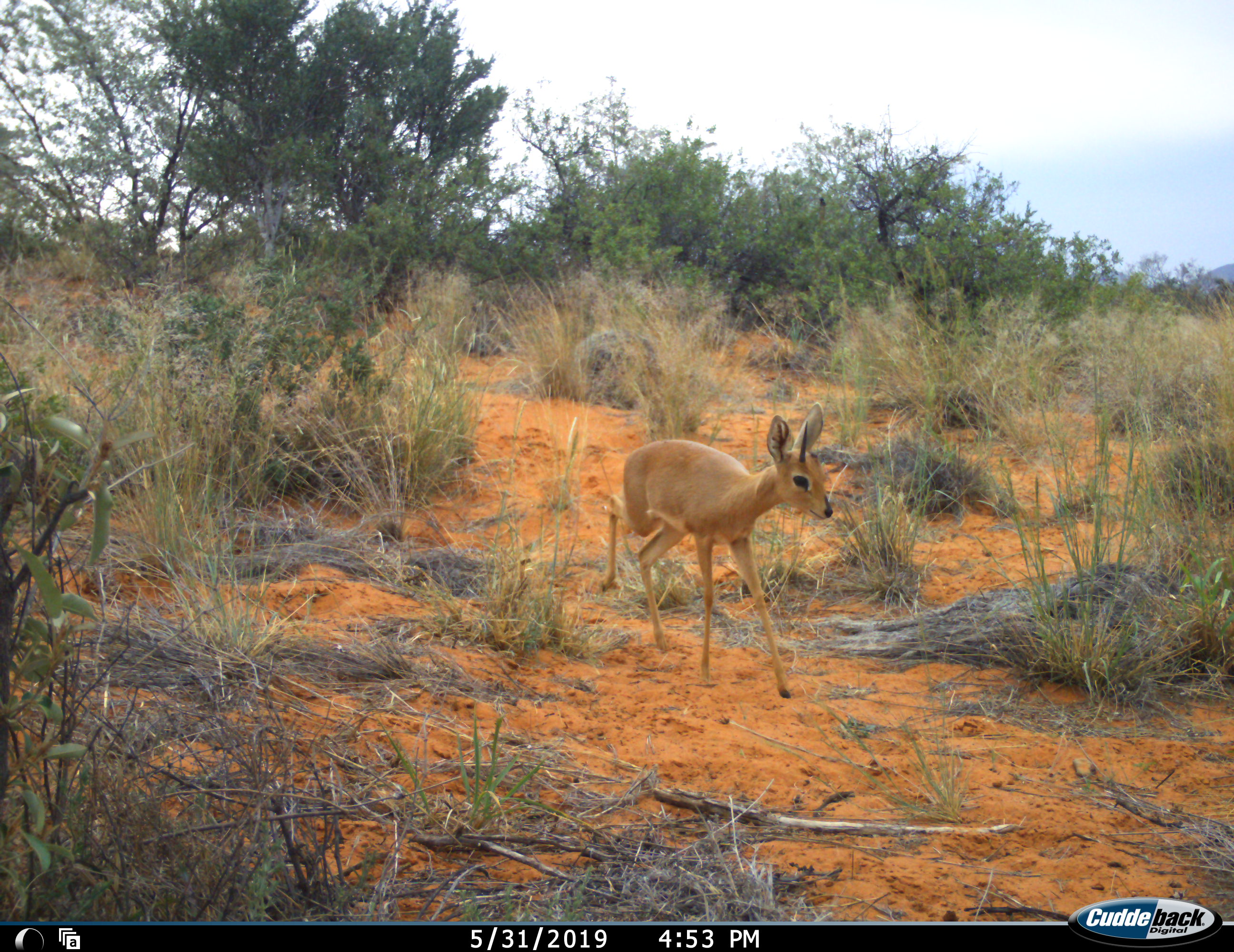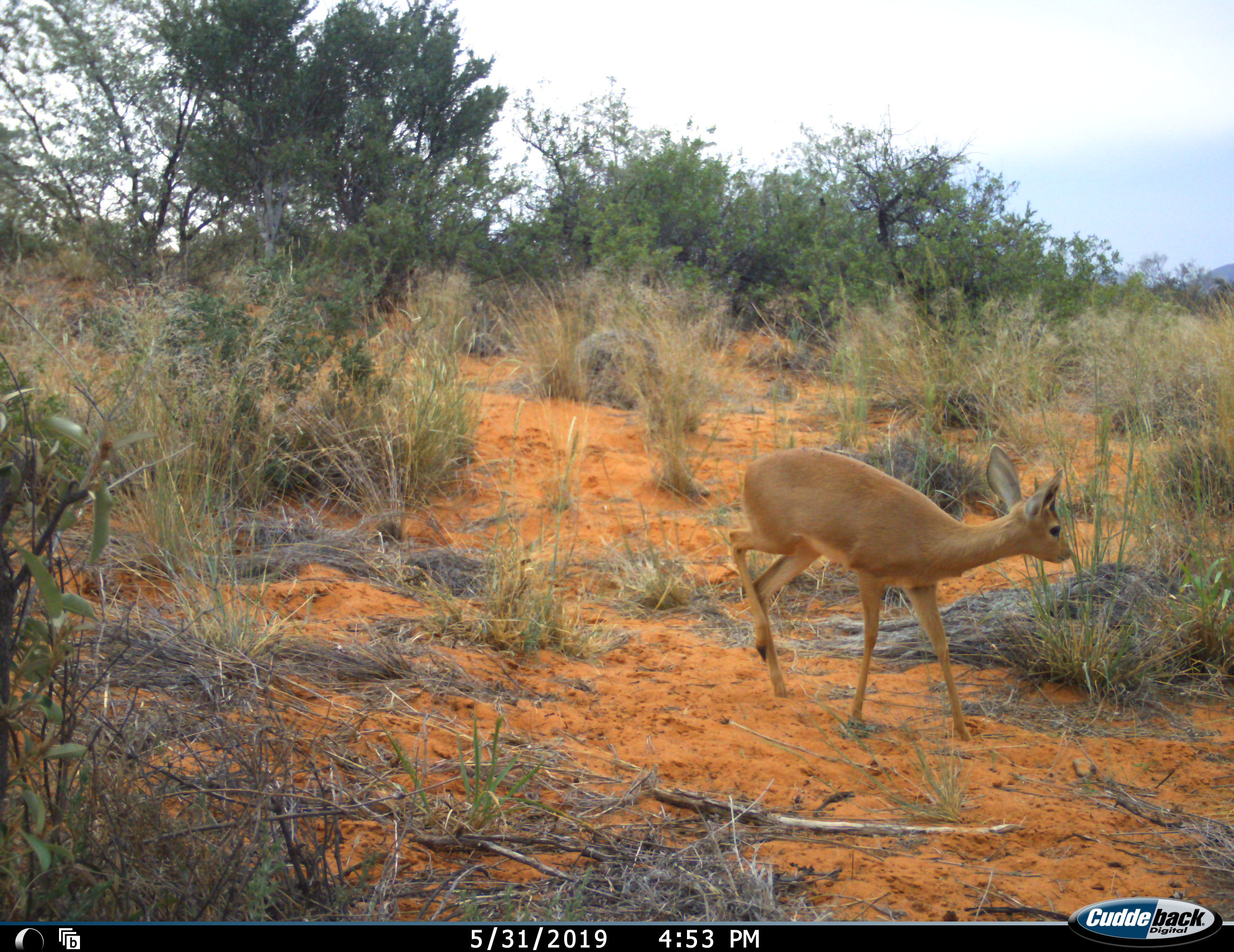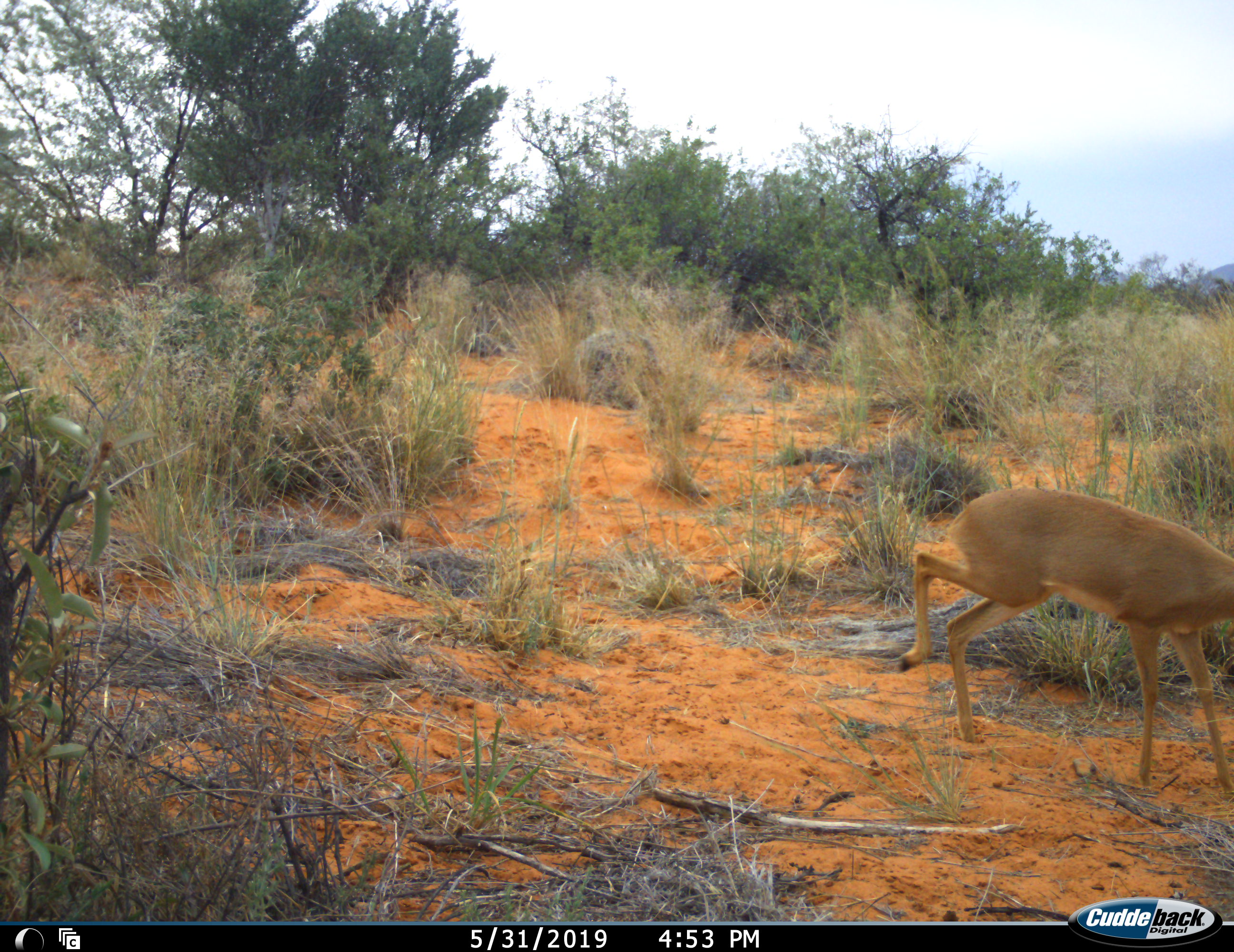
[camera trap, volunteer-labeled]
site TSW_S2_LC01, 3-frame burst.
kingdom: Animalia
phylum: Chordata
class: Mammalia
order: Artiodactyla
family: Bovidae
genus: Raphicerus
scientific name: Raphicerus campestris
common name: steenbok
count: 1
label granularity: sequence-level